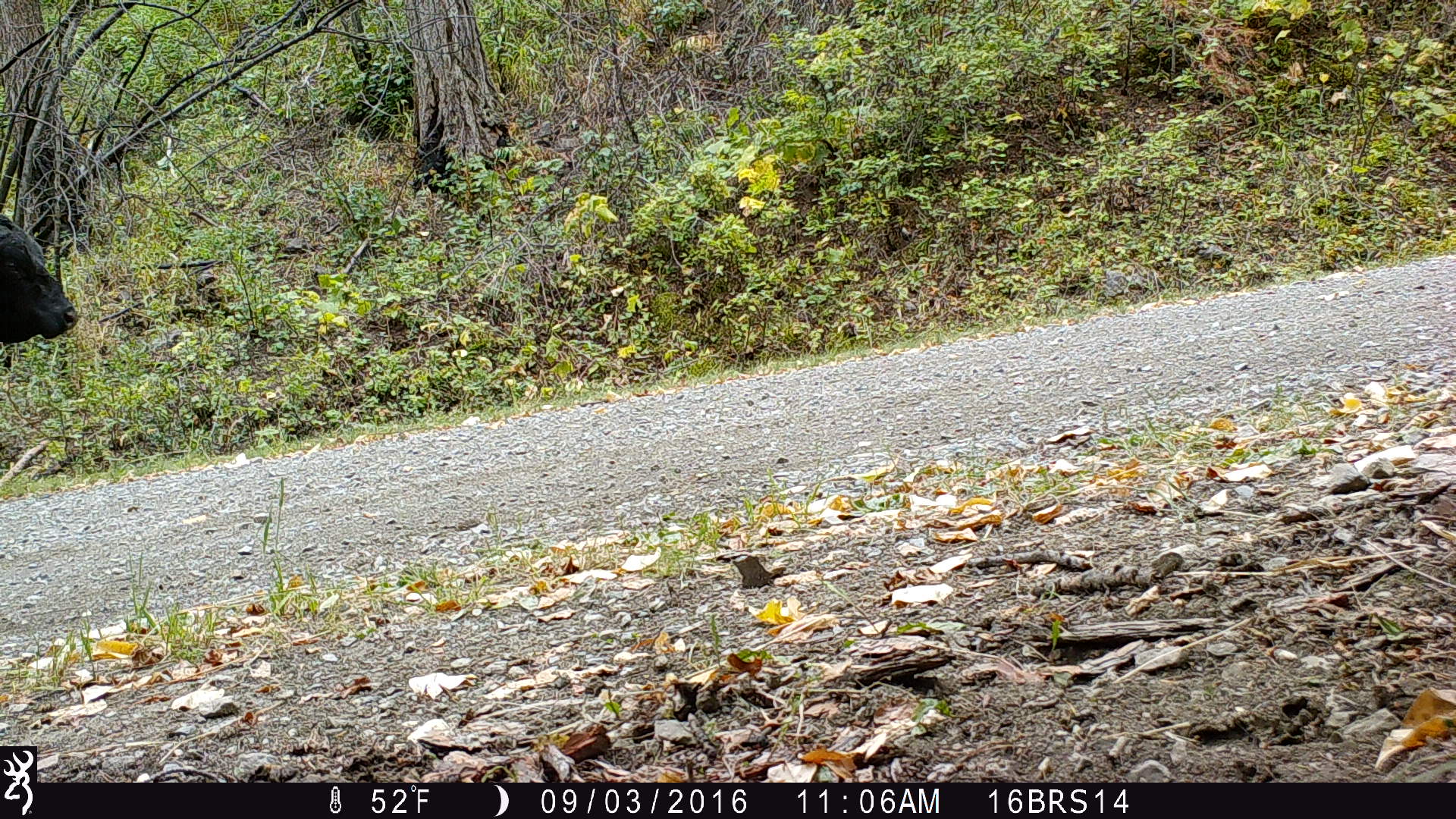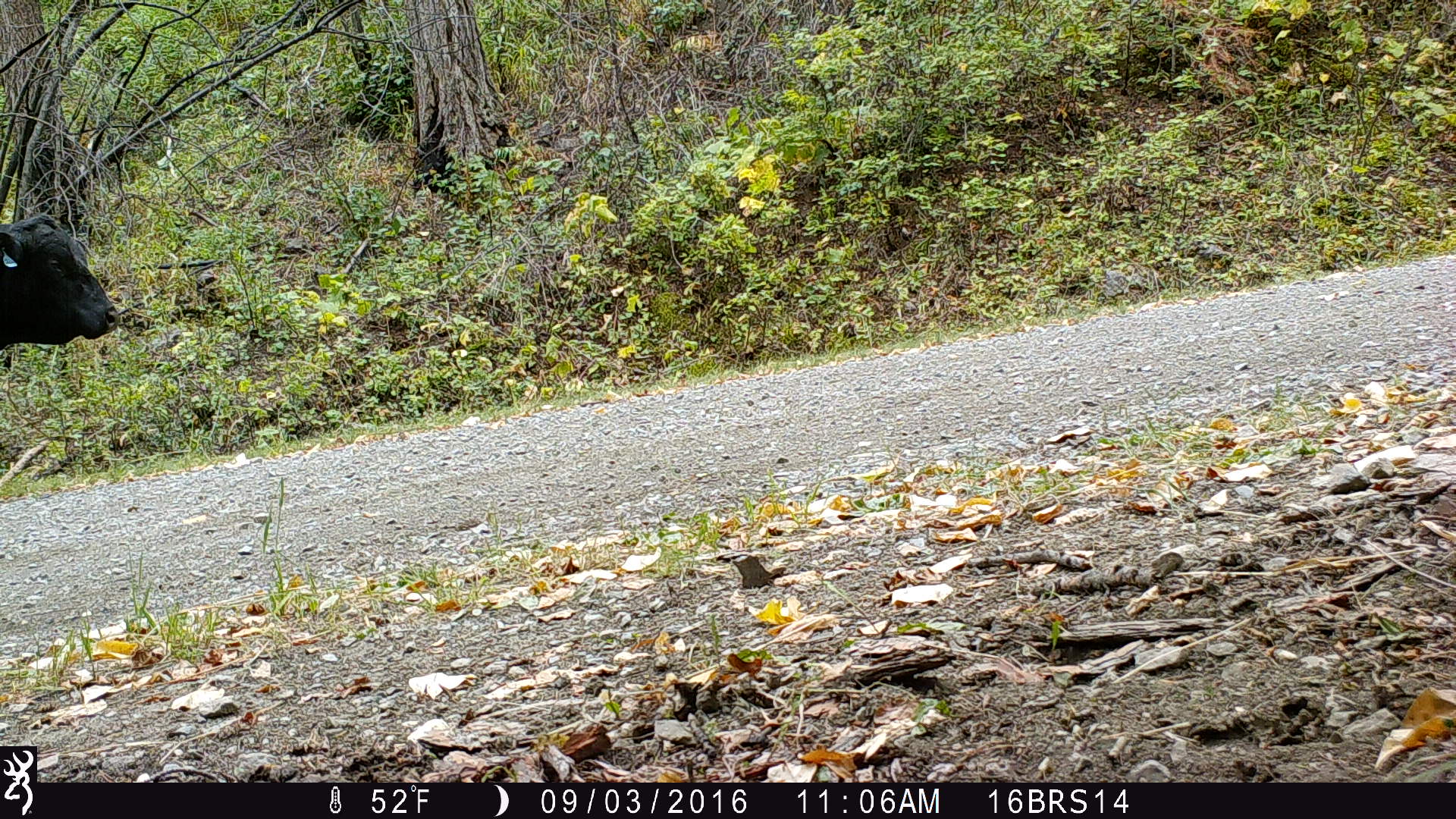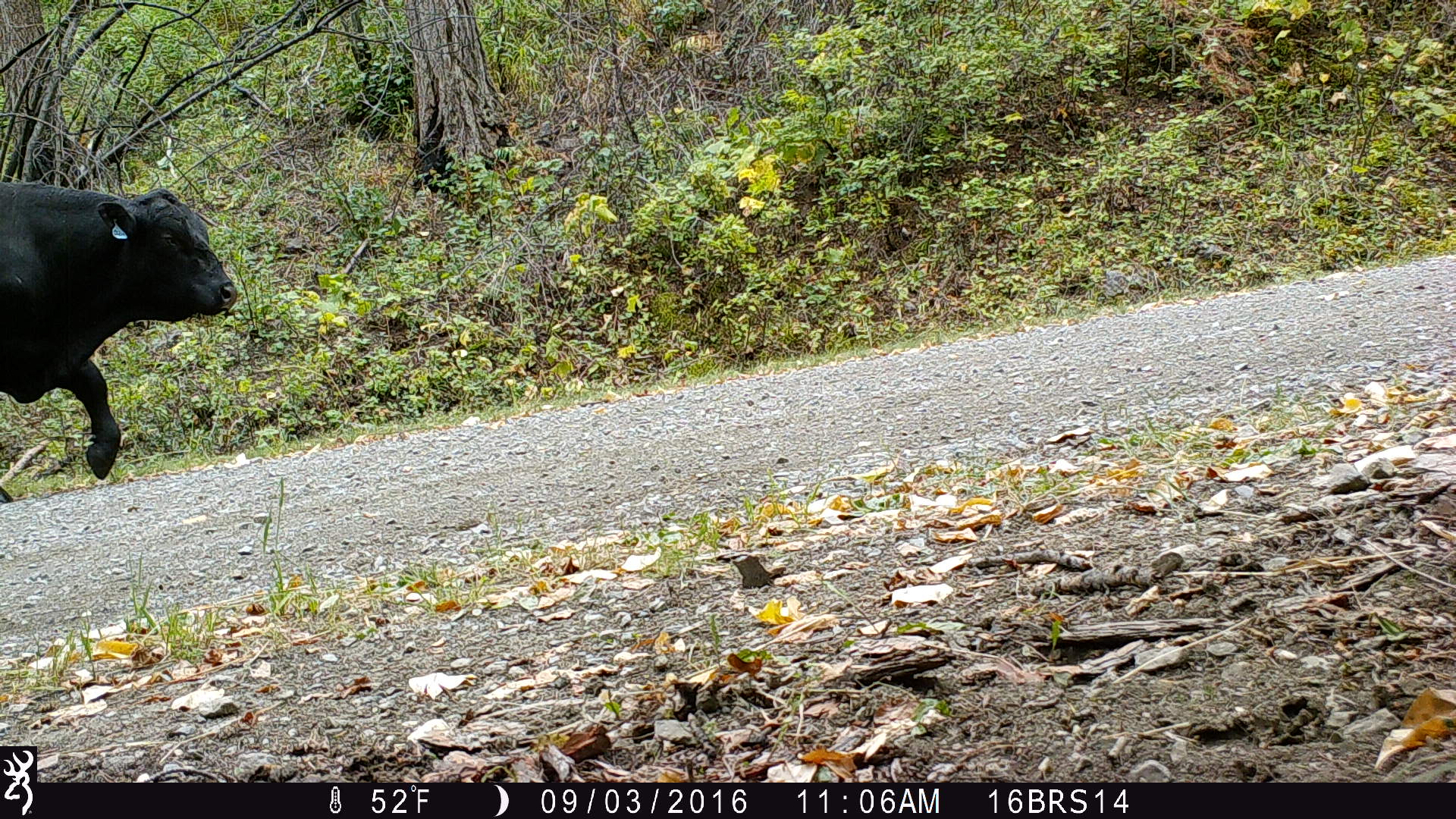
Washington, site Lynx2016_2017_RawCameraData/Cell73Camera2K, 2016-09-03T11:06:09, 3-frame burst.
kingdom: Animalia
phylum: Chordata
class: Mammalia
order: Artiodactyla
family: Bovidae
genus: Bos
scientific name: Bos taurus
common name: domestic cattle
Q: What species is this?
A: Domestic cattle (Bos taurus).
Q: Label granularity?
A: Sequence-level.